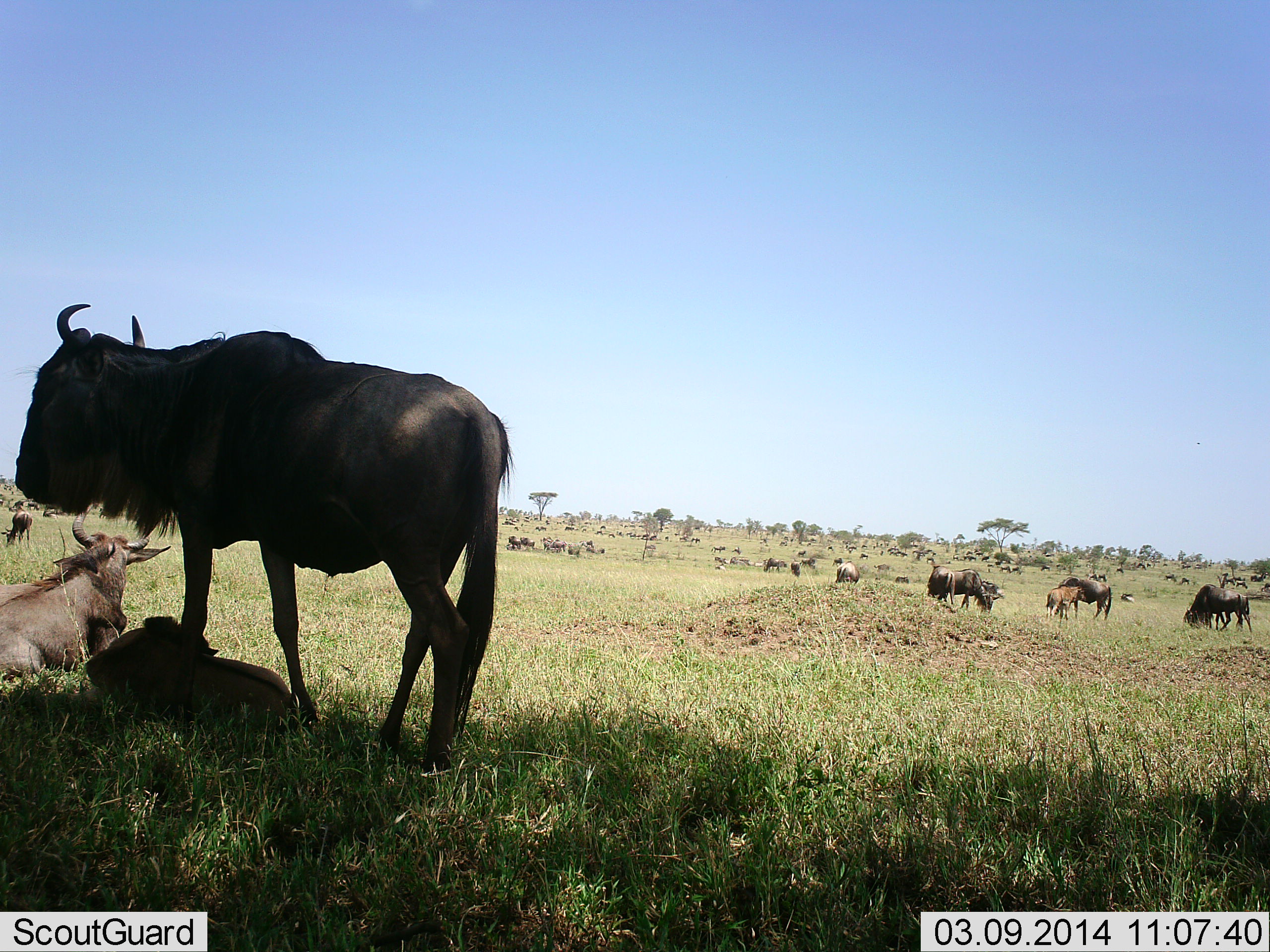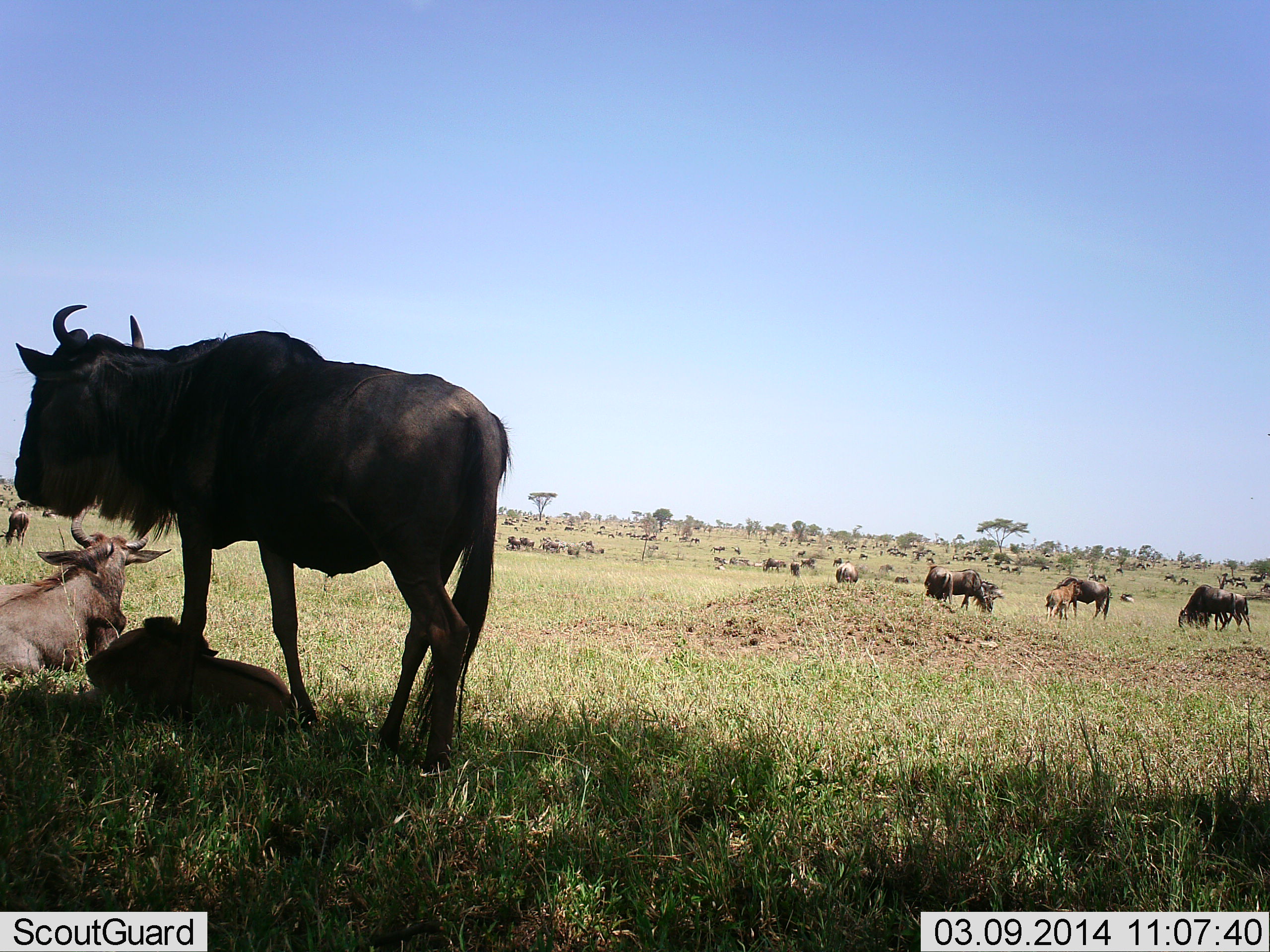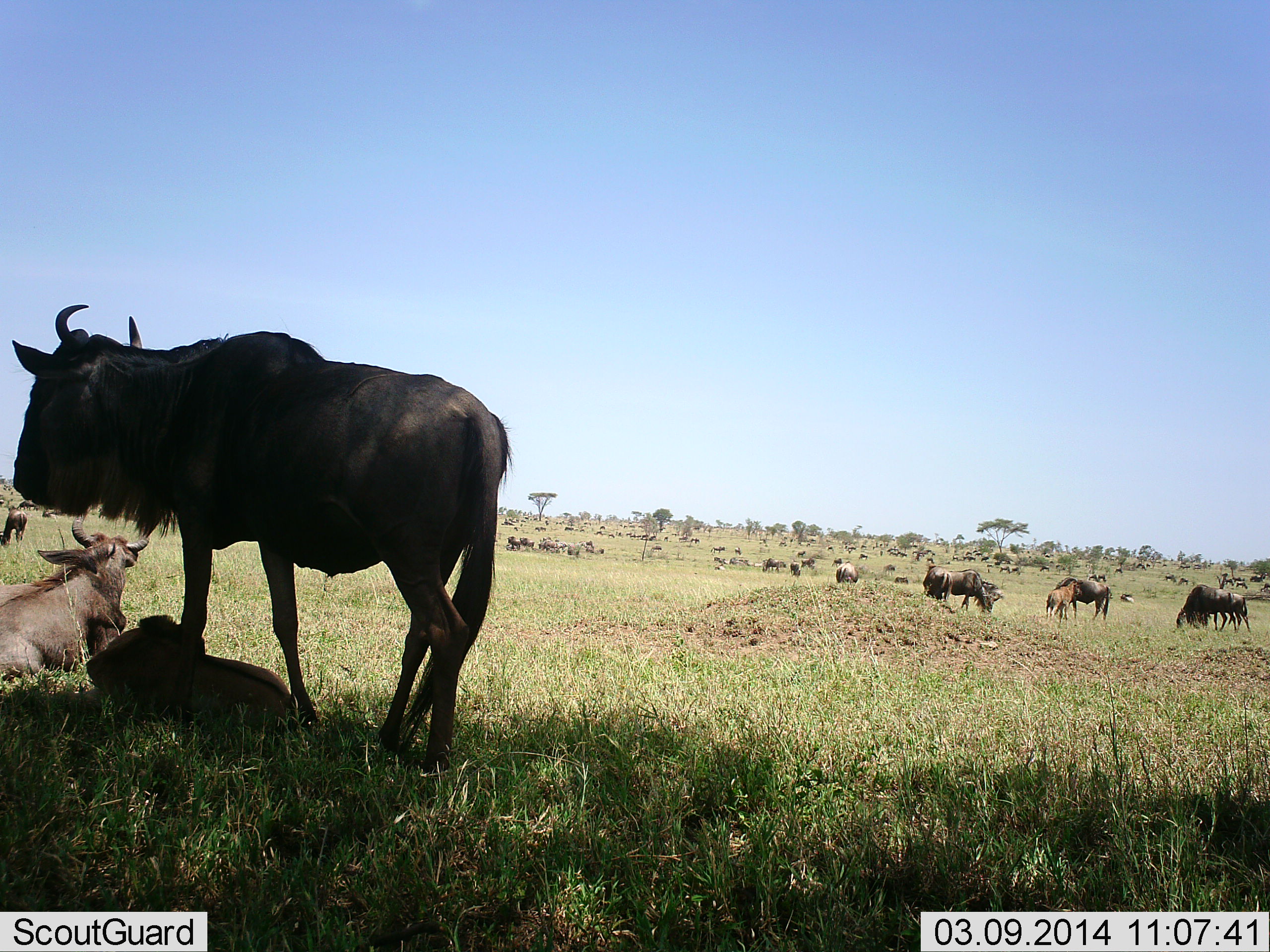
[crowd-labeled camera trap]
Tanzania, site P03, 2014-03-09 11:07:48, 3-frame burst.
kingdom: Animalia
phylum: Chordata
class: Mammalia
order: Artiodactyla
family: Bovidae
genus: Connochaetes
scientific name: Connochaetes taurinus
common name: blue wildebeest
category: wildebeest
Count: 51+.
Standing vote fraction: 90%.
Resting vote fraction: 100%.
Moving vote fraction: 30%.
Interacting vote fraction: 10%.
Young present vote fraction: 70%.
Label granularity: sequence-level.